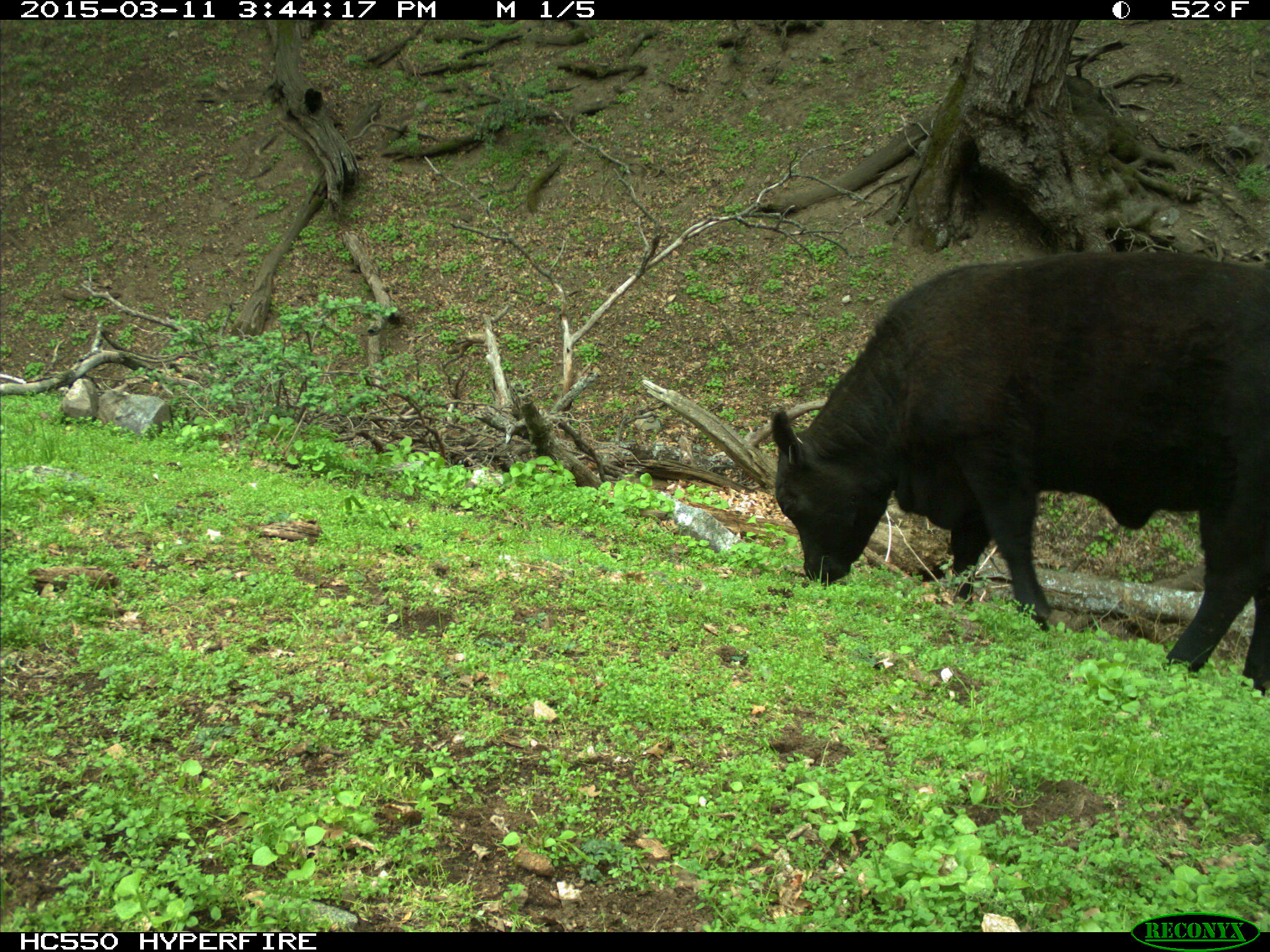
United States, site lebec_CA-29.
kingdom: Animalia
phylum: Chordata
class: Mammalia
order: Artiodactyla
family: Bovidae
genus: Bos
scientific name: Bos taurus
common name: domestic cow